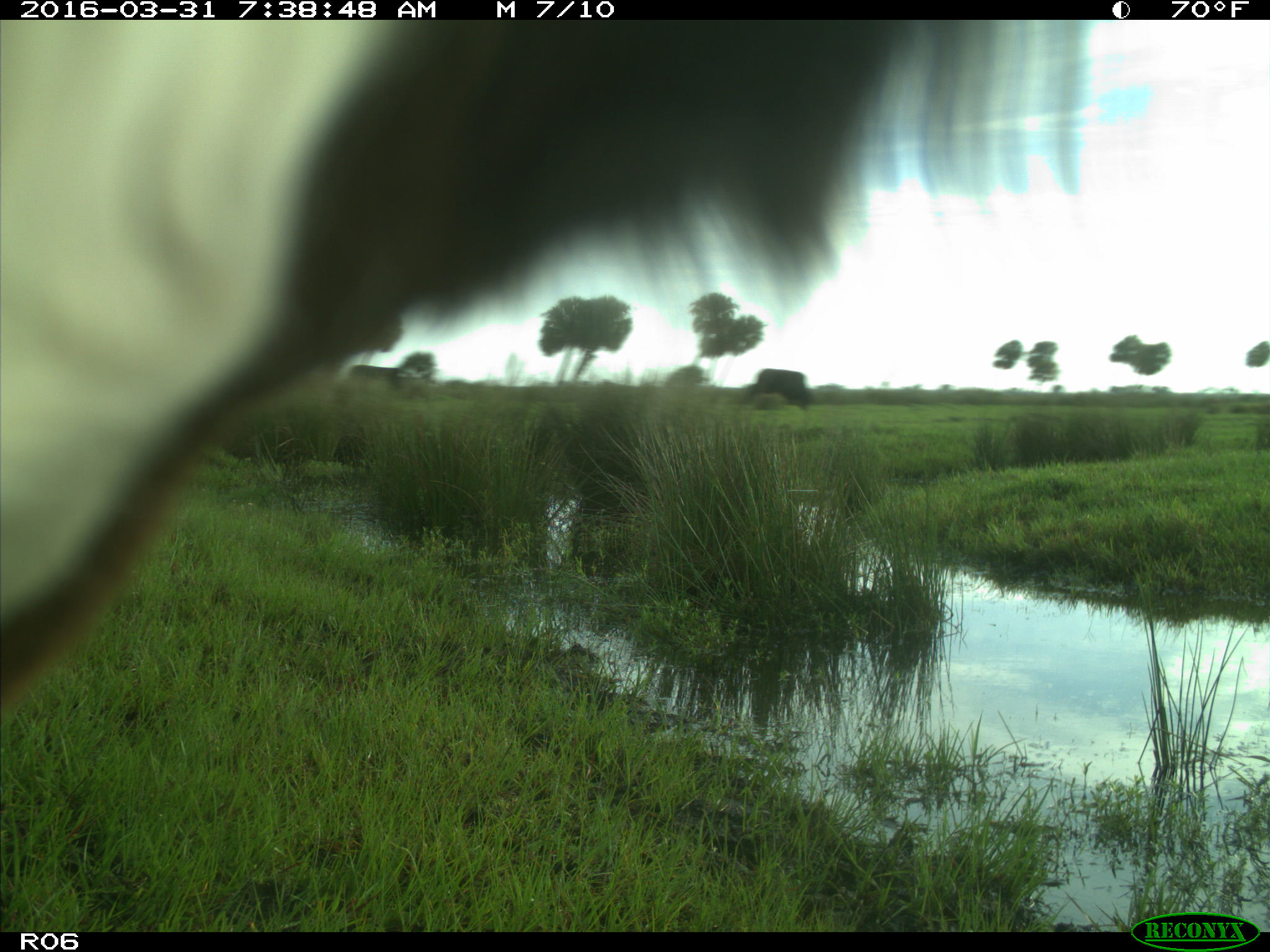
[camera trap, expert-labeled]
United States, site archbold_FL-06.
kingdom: Animalia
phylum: Chordata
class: Mammalia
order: Artiodactyla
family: Bovidae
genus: Bos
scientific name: Bos taurus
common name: domestic cow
Bos taurus (domestic cow).